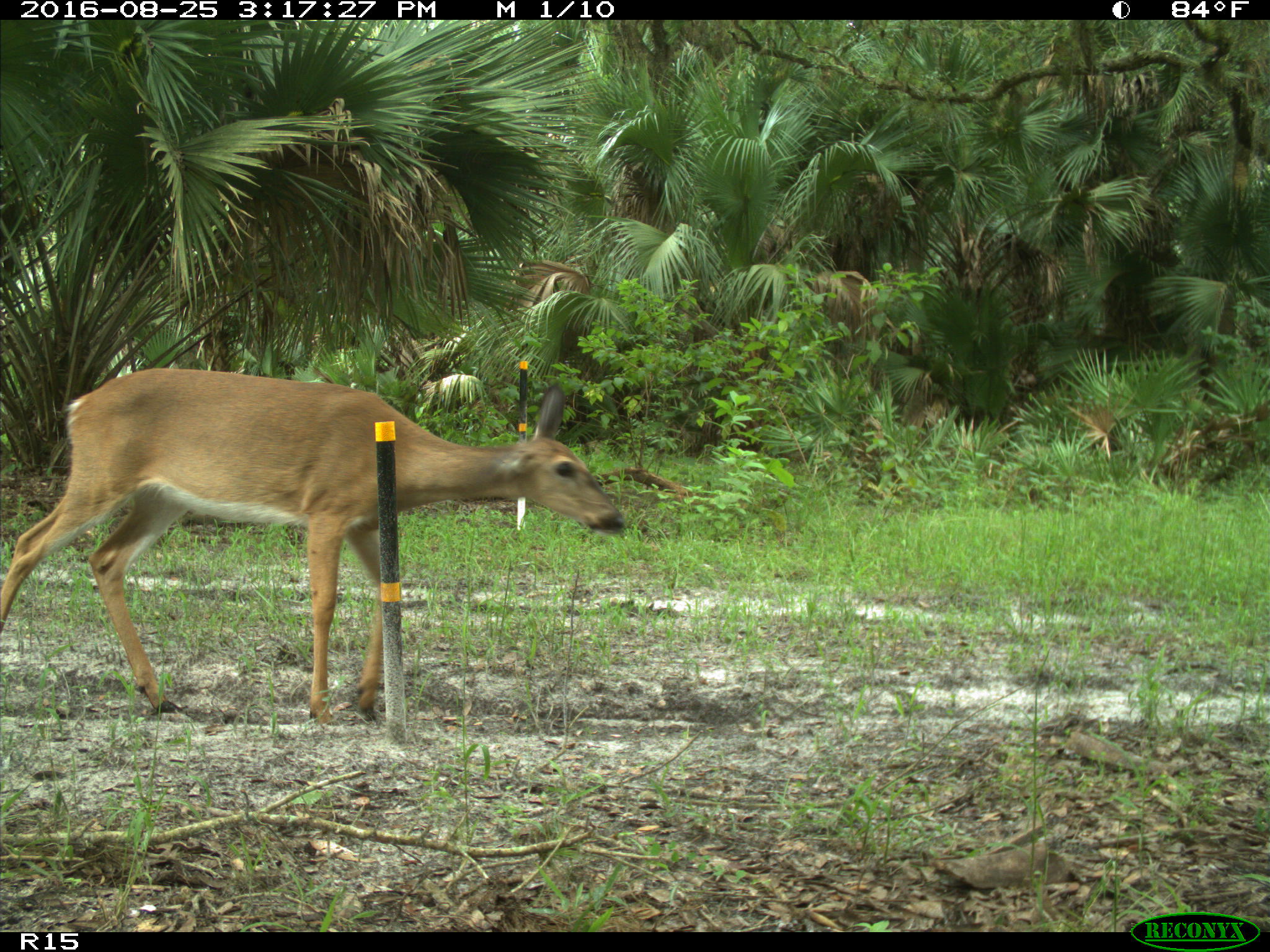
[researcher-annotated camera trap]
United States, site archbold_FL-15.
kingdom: Animalia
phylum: Chordata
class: Mammalia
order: Artiodactyla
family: Cervidae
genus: Odocoileus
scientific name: Odocoileus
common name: deer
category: unidentified deer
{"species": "unidentified deer (deer) (Odocoileus)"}